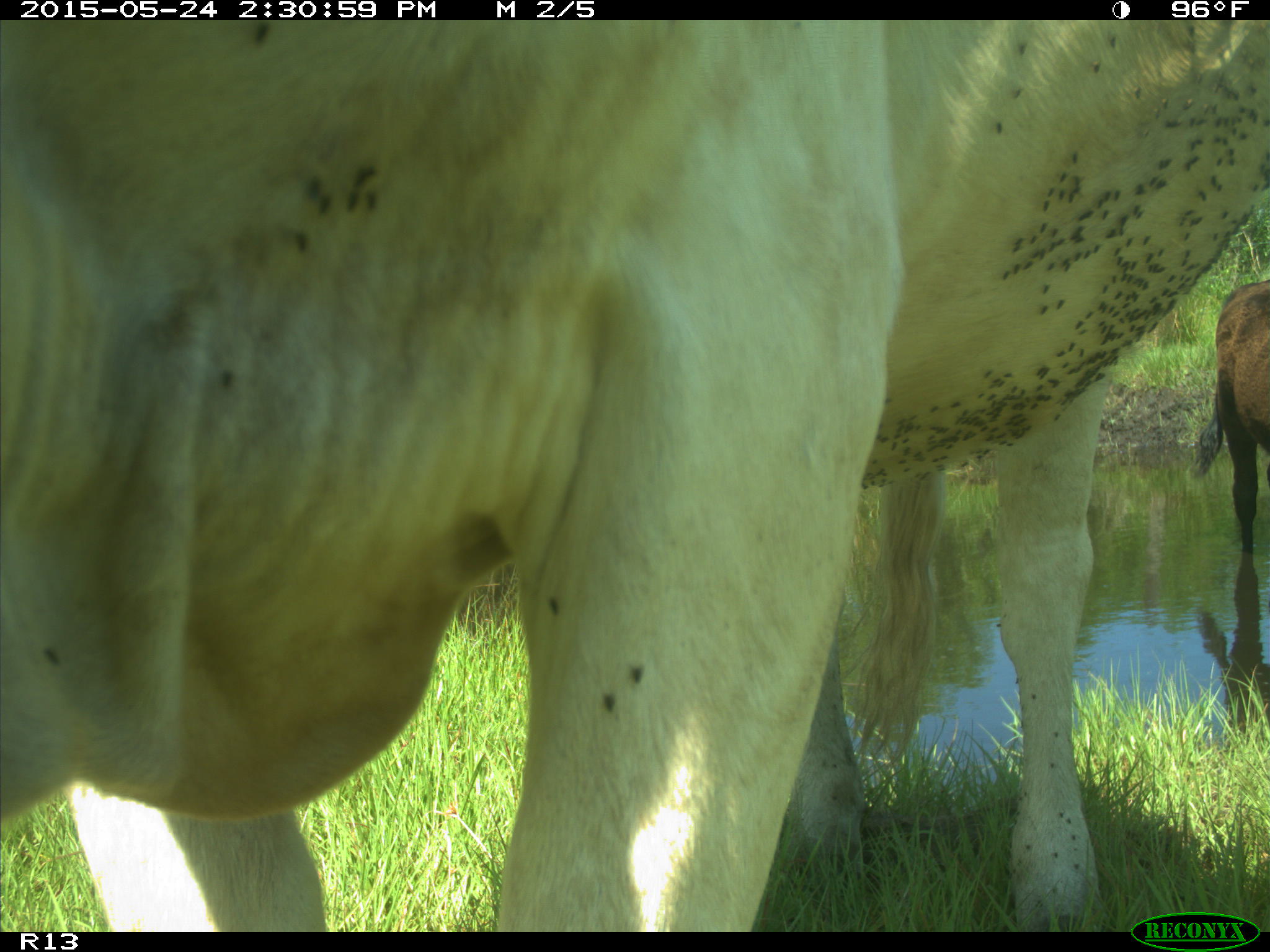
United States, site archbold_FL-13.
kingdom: Animalia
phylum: Chordata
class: Mammalia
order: Artiodactyla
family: Bovidae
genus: Bos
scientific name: Bos taurus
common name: domestic cow